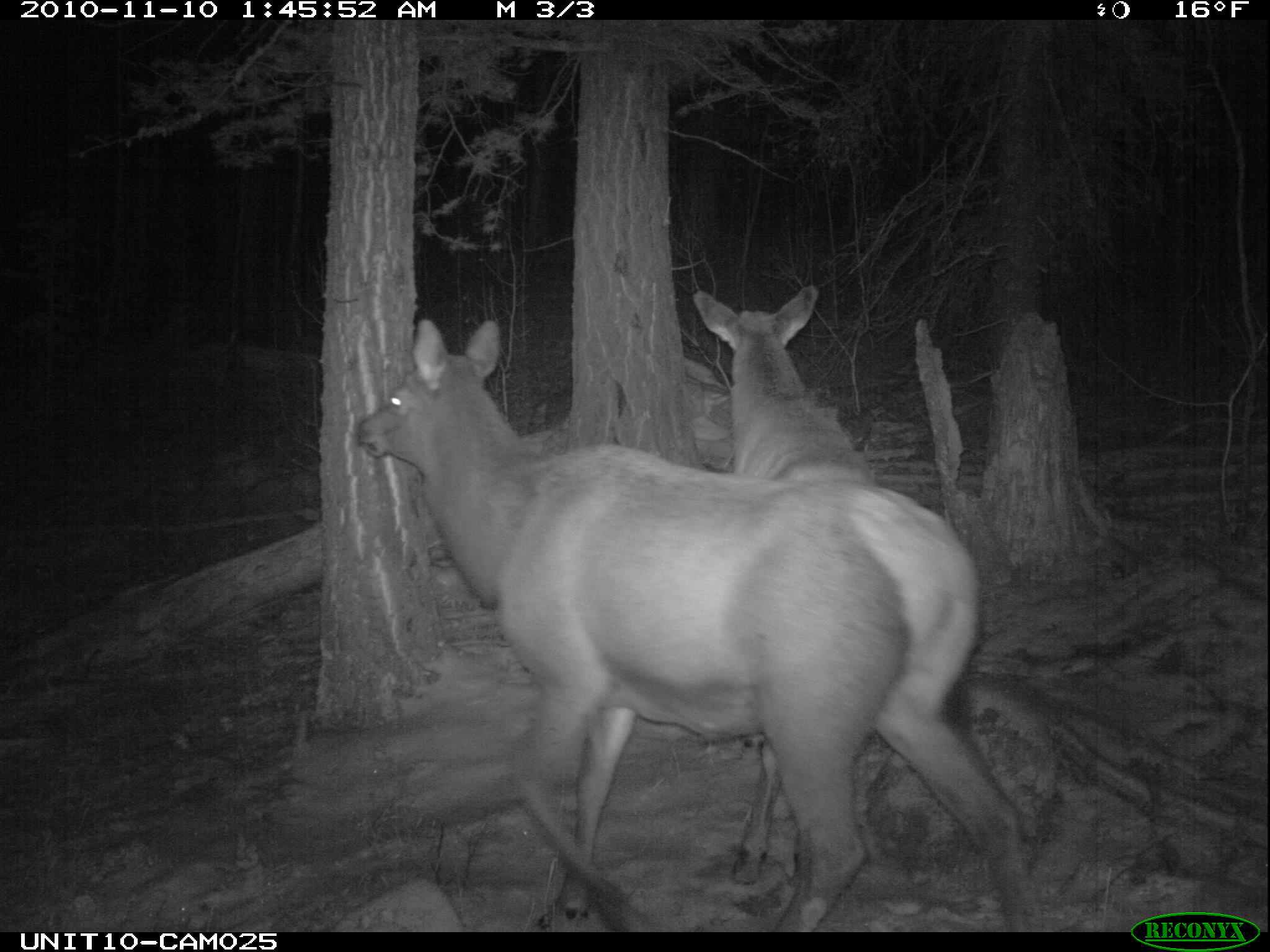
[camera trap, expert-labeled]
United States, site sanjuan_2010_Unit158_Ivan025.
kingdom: Animalia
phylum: Chordata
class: Mammalia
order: Artiodactyla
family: Cervidae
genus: Cervus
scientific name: Cervus elaphus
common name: red deer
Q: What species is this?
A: Cervus elaphus (red deer).